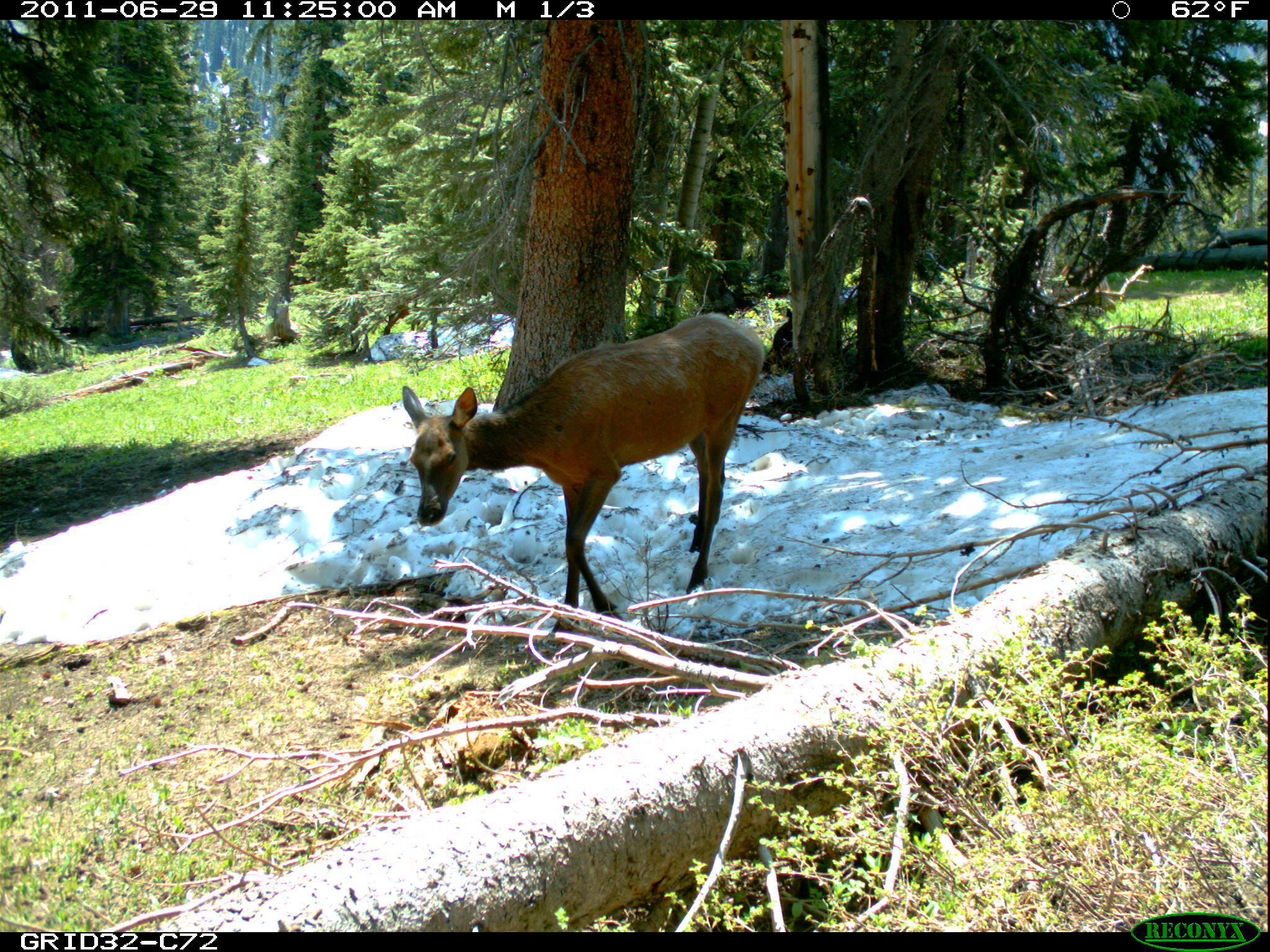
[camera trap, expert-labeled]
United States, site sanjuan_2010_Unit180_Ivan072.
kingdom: Animalia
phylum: Chordata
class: Mammalia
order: Artiodactyla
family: Cervidae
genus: Cervus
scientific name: Cervus elaphus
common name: red deer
Cervus elaphus (red deer).